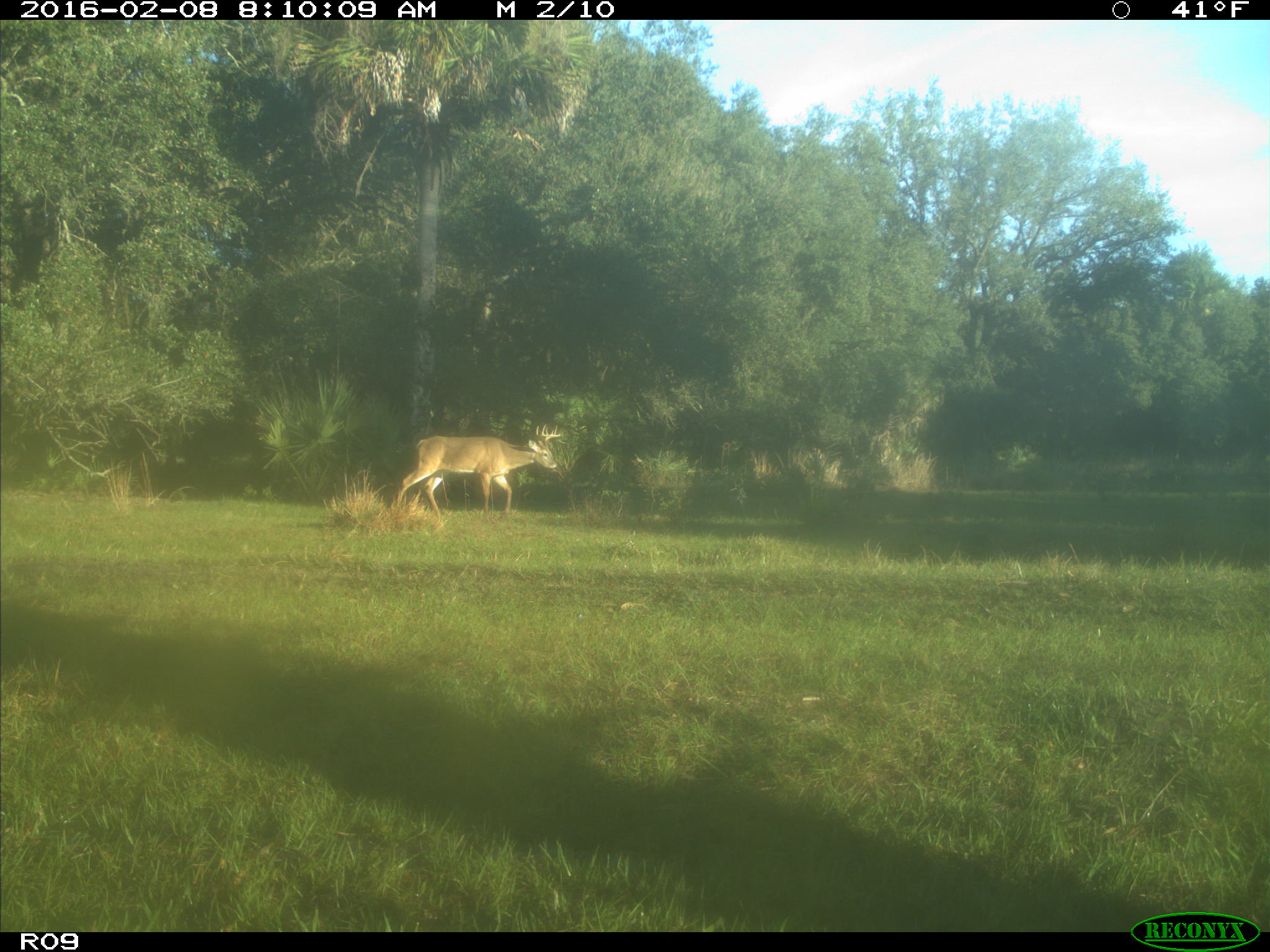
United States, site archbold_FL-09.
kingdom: Animalia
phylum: Chordata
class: Mammalia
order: Artiodactyla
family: Cervidae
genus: Odocoileus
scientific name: Odocoileus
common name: deer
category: unidentified deer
Unidentified deer (deer) (Odocoileus).